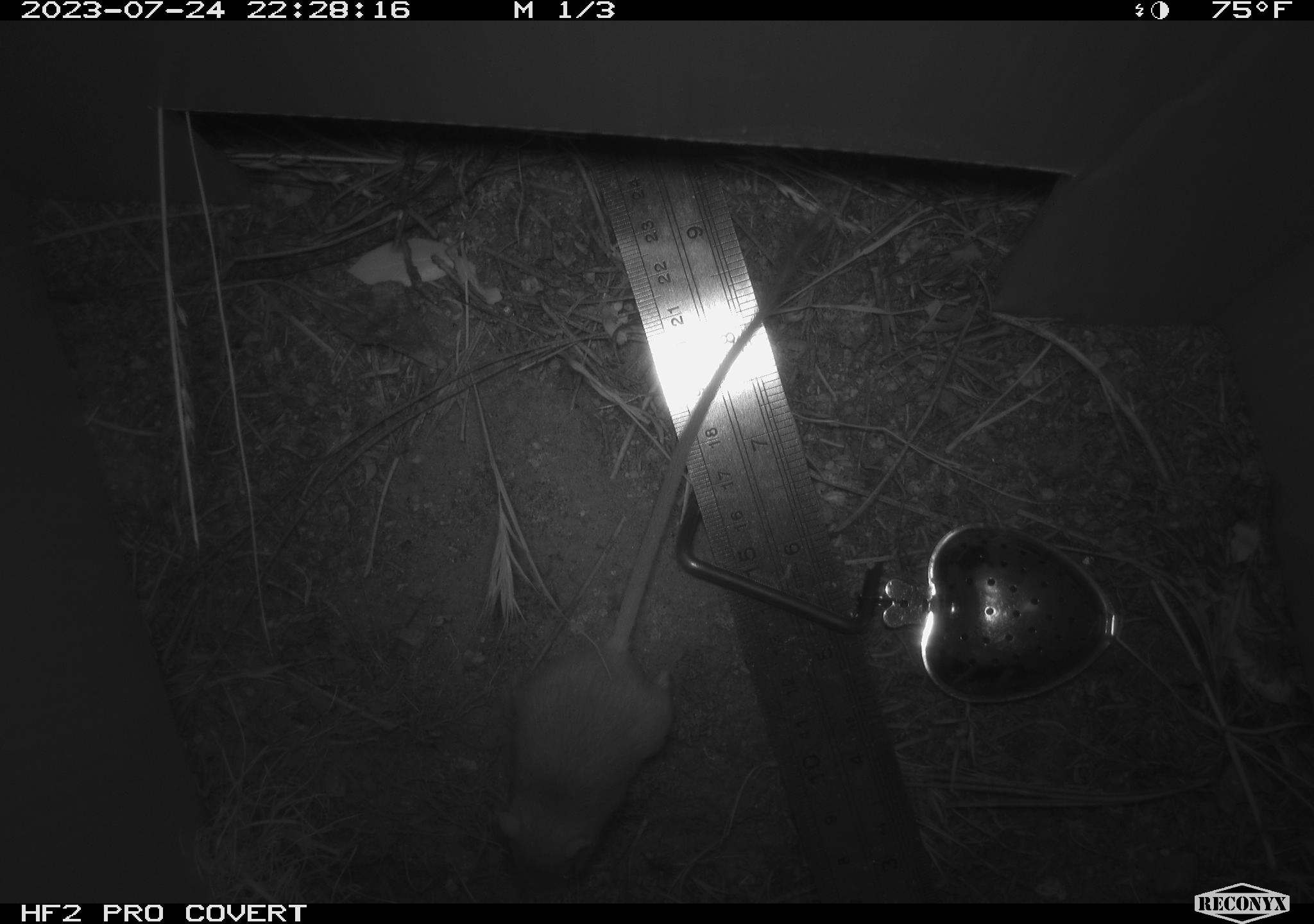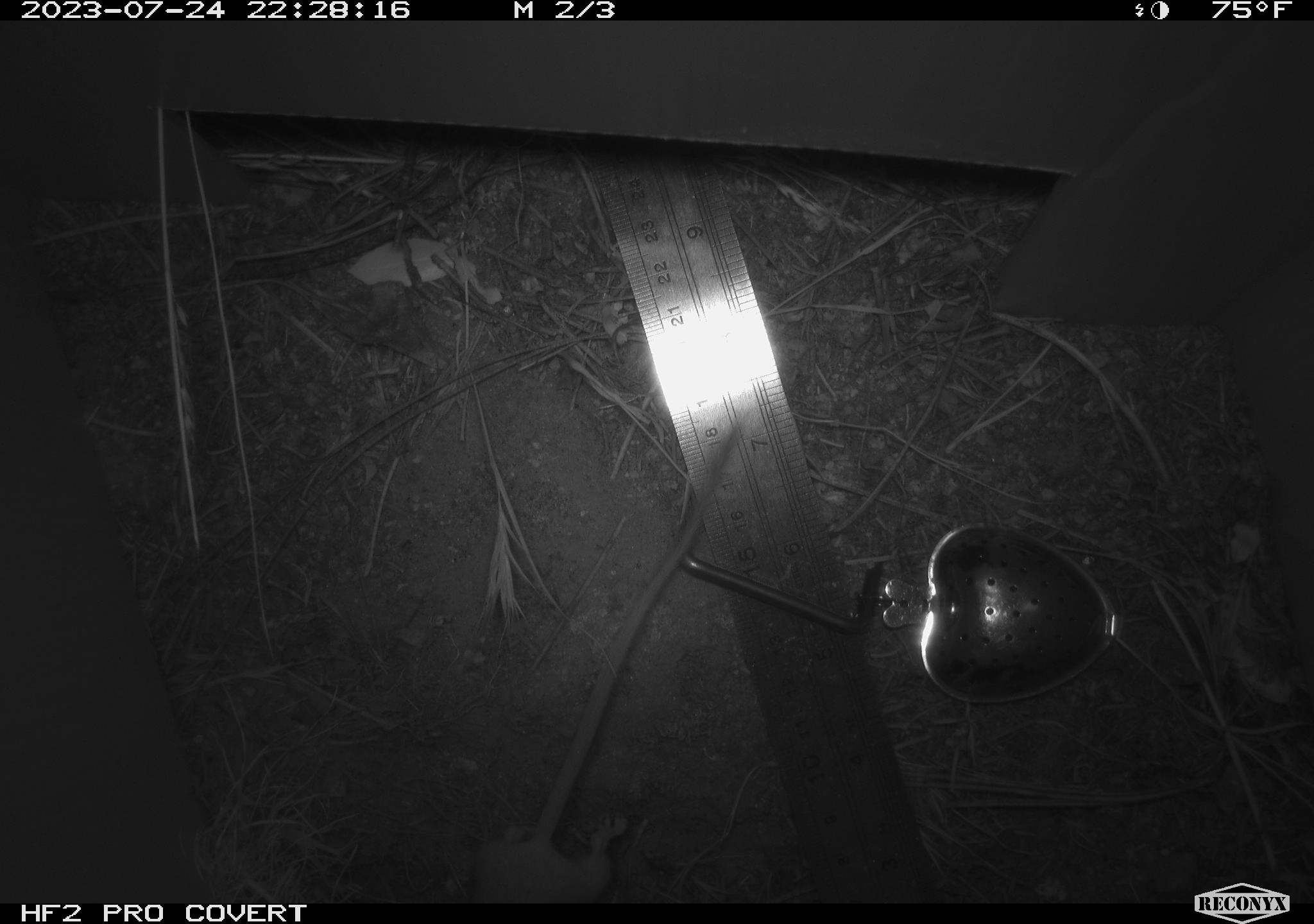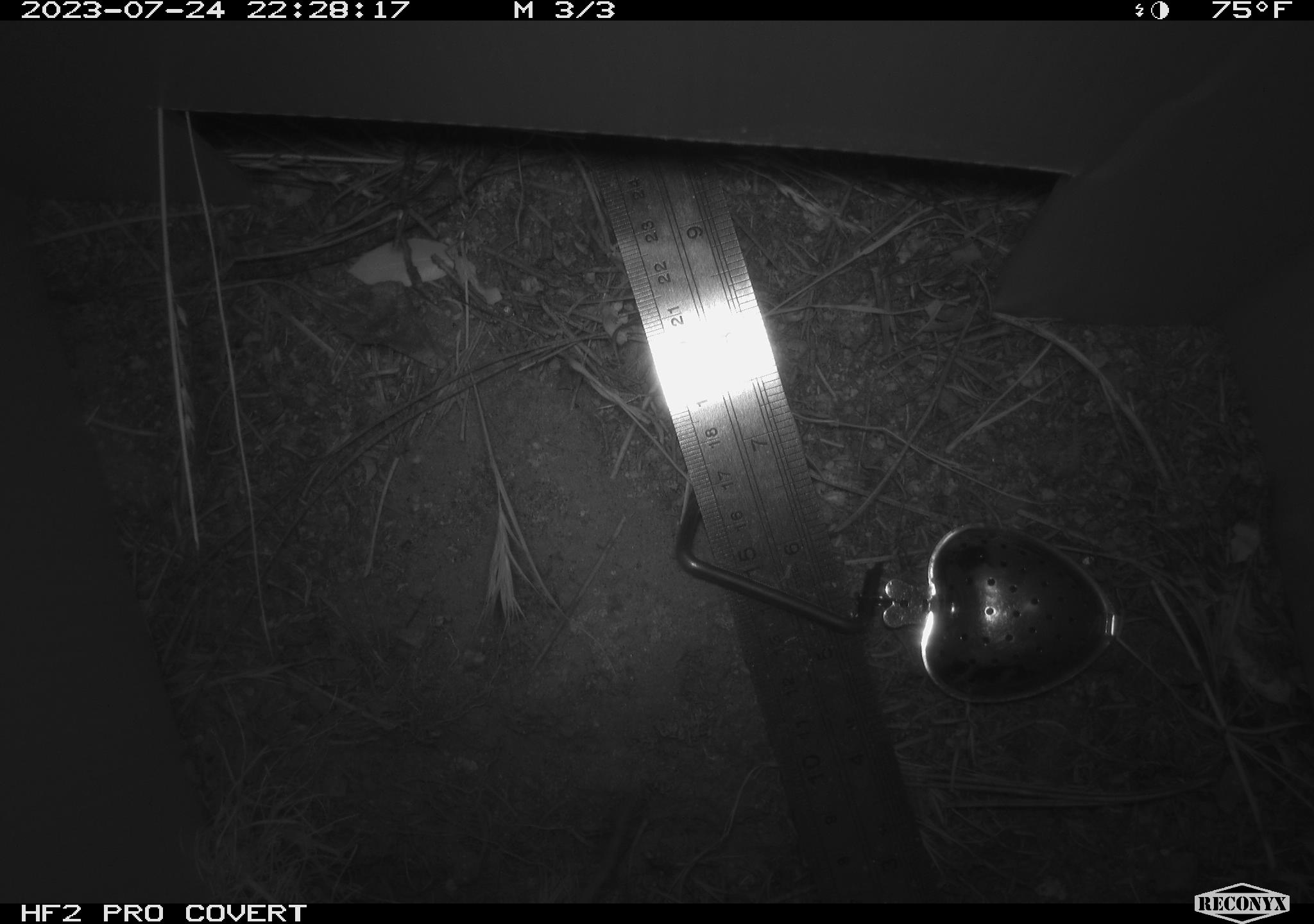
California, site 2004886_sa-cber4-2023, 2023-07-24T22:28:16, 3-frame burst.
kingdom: Animalia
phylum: Chordata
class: Mammalia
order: Rodentia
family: Heteromyidae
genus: Dipodomys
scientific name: Dipodomys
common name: kangaroo rats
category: dipodomys species